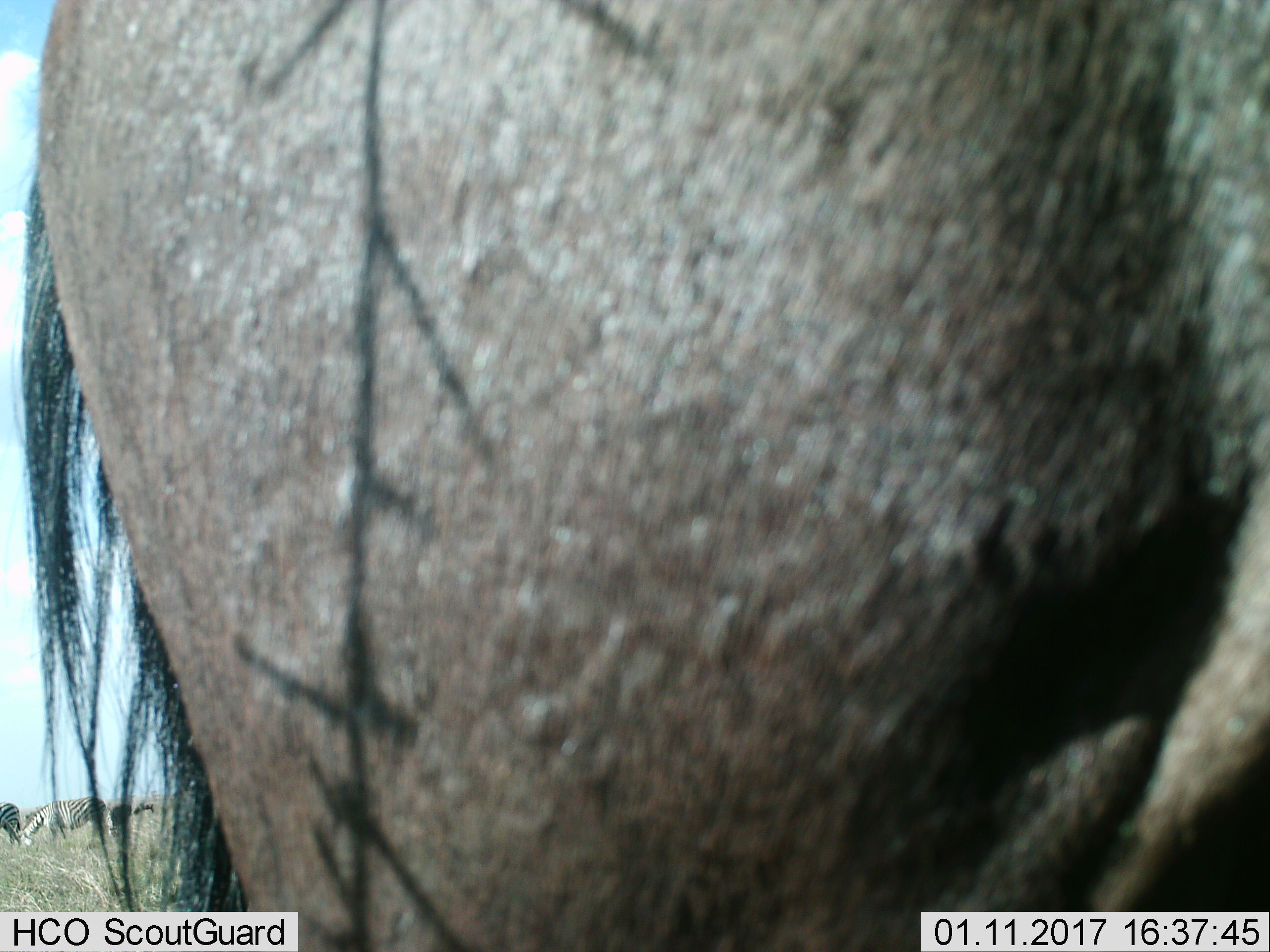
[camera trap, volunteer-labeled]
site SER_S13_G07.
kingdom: Animalia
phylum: Chordata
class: Mammalia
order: Artiodactyla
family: Bovidae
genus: Connochaetes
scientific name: Connochaetes taurinus taurinus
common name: blue wildebeest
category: wildebeestblue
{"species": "wildebeestblue (blue wildebeest) (Connochaetes taurinus taurinus)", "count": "1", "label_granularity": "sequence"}